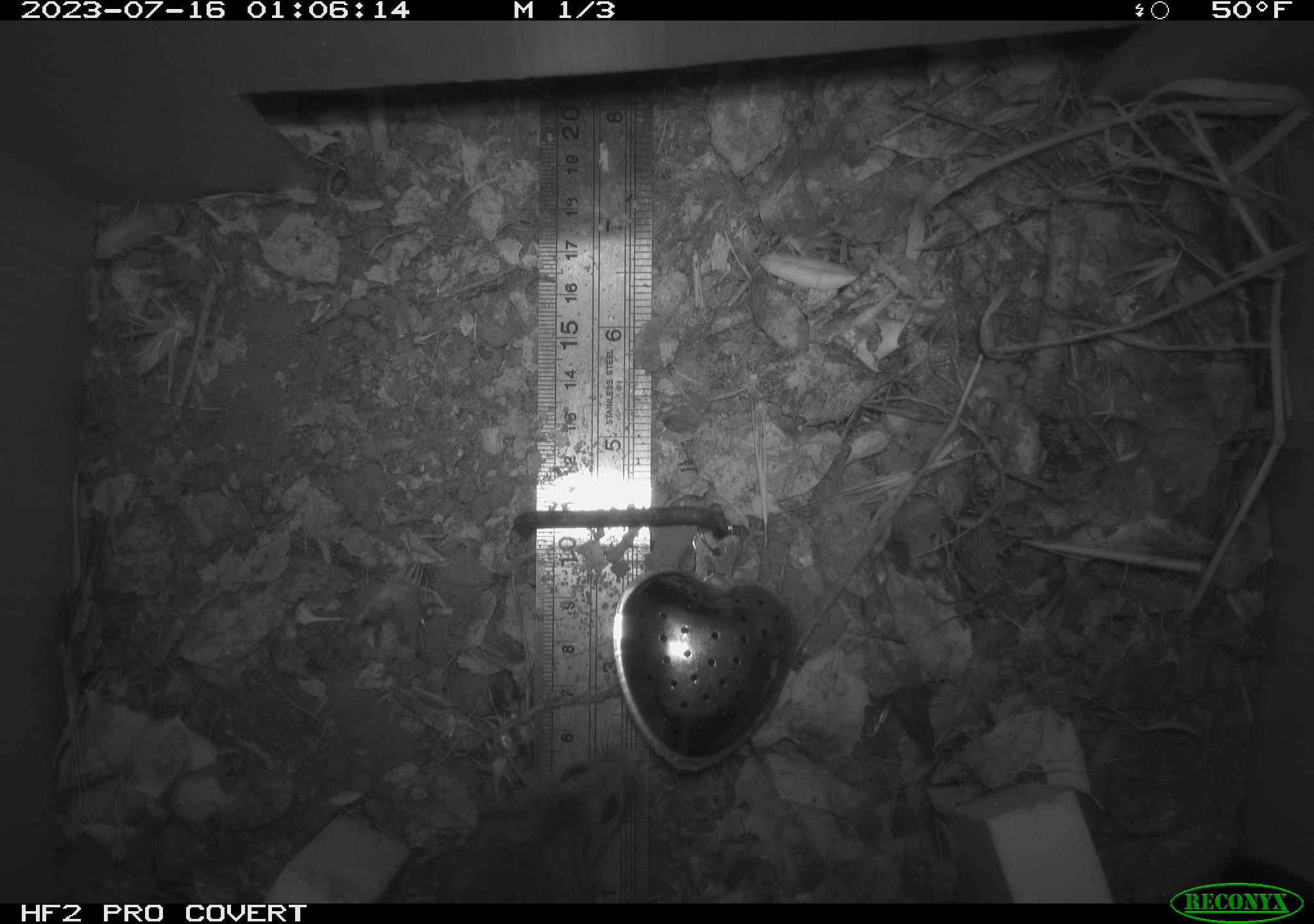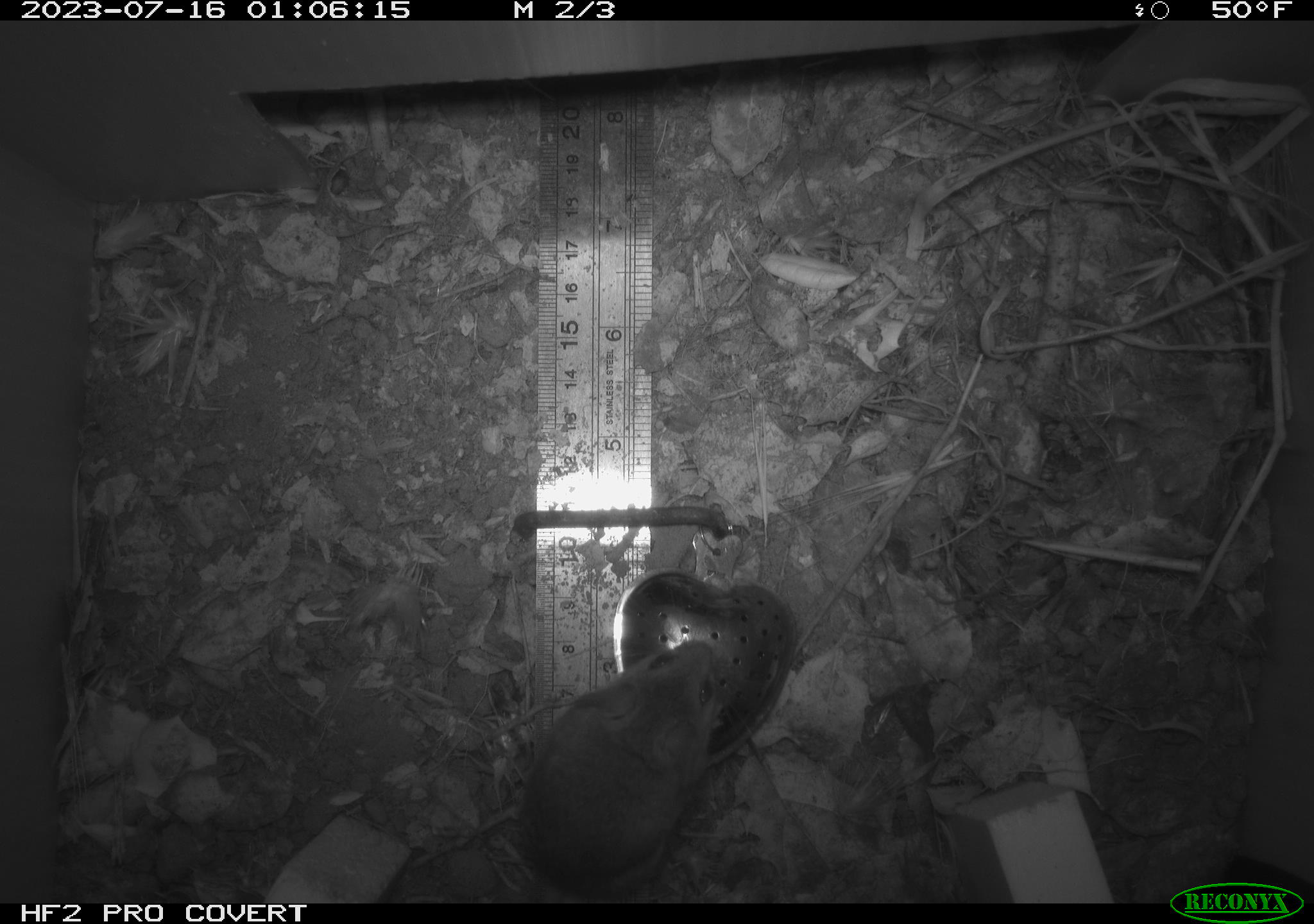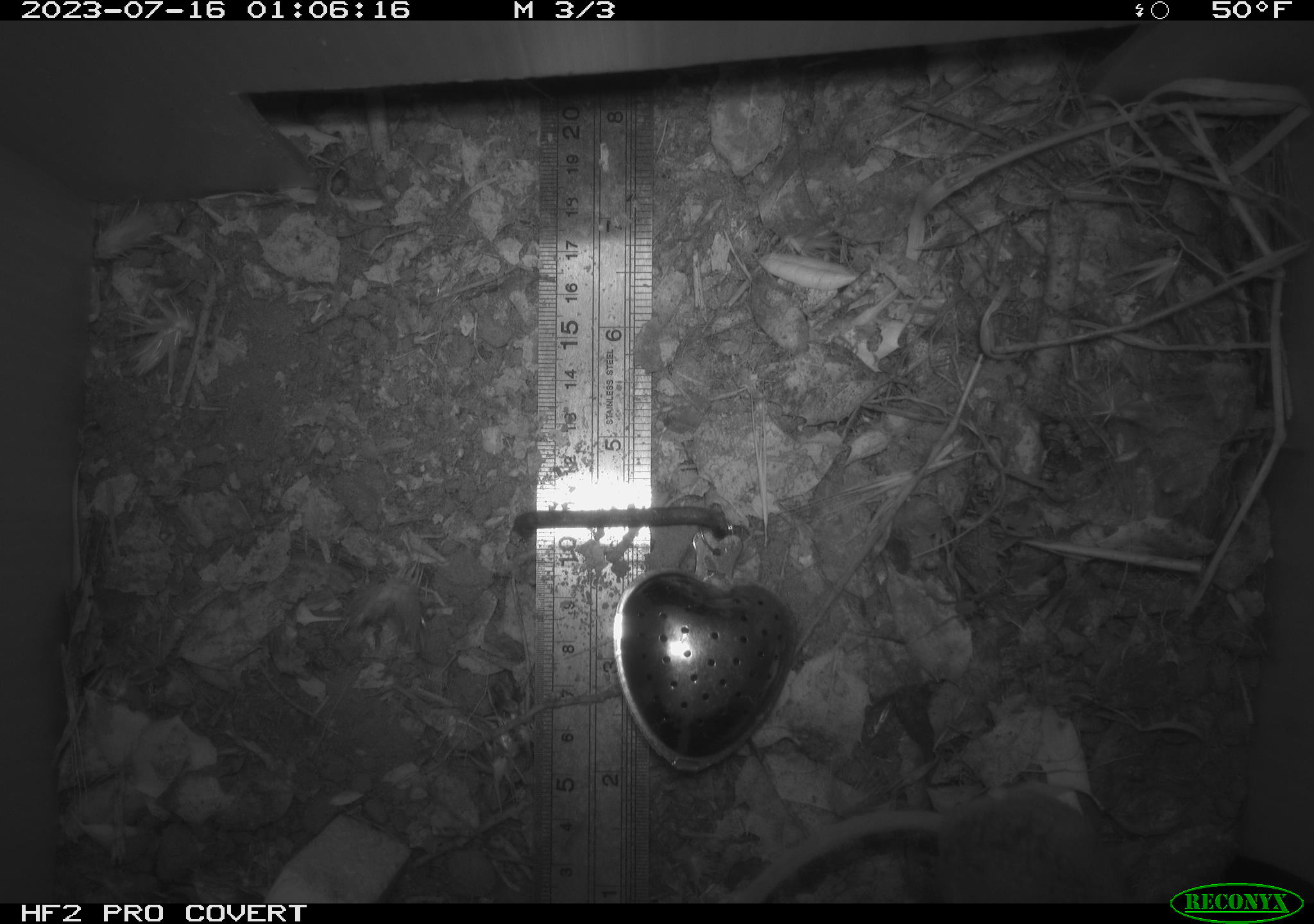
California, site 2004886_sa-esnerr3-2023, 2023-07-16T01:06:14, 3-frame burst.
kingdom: Animalia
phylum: Chordata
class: Mammalia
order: Rodentia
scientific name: Rodentia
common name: mouse species